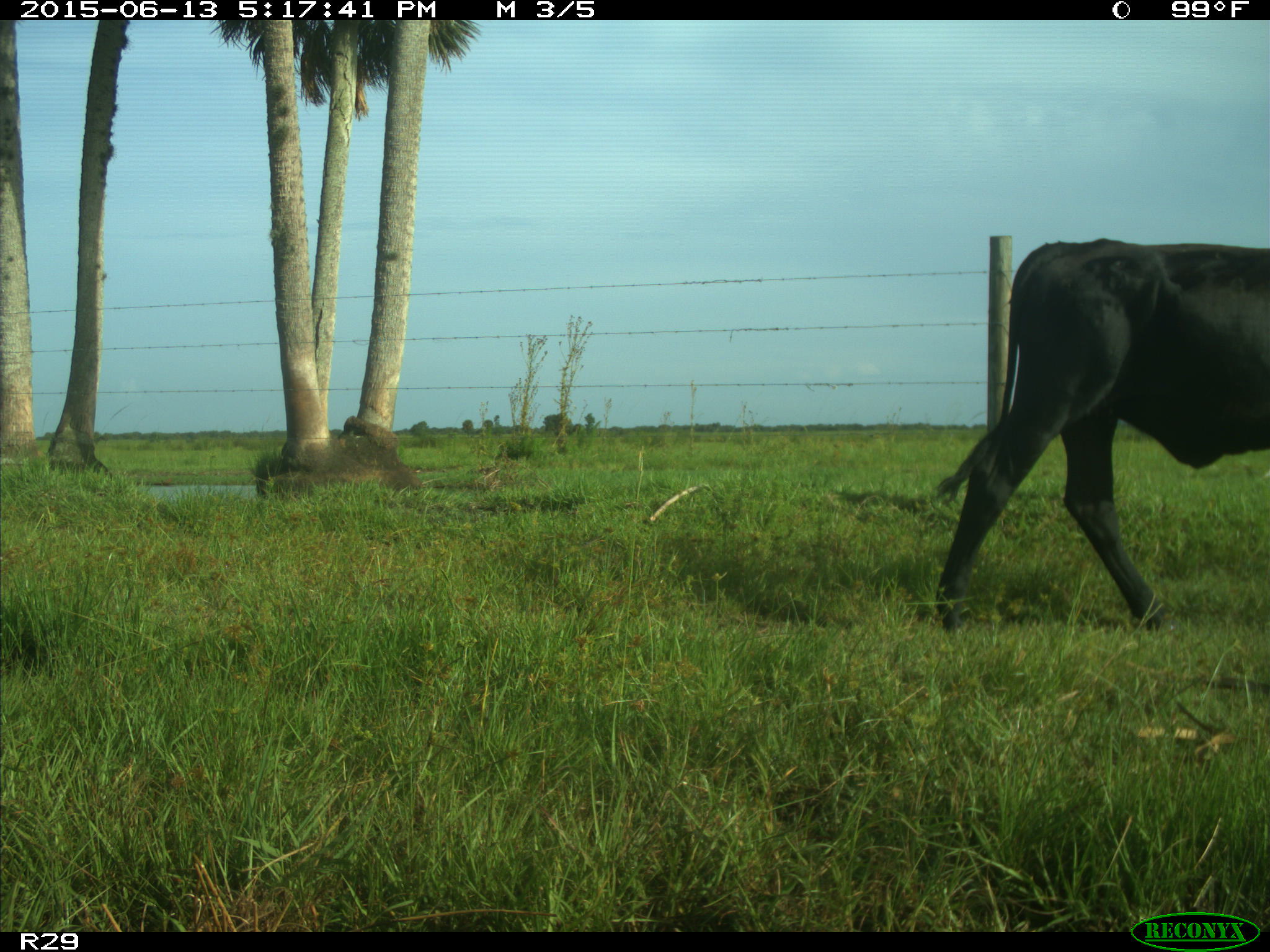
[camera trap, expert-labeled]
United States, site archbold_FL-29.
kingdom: Animalia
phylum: Chordata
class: Mammalia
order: Artiodactyla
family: Bovidae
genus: Bos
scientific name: Bos taurus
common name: domestic cow